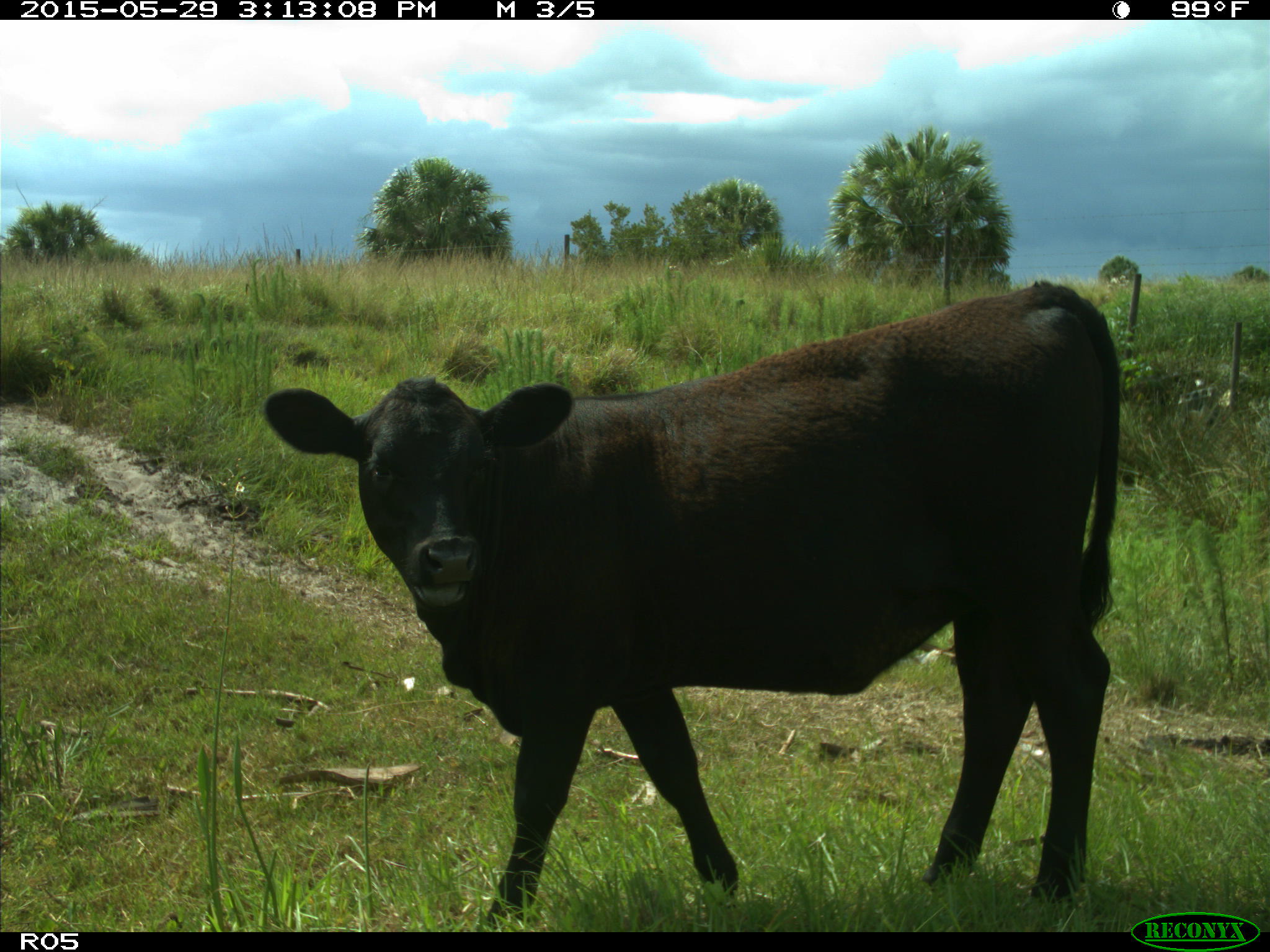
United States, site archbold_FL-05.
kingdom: Animalia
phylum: Chordata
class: Mammalia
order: Artiodactyla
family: Bovidae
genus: Bos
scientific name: Bos taurus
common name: domestic cow